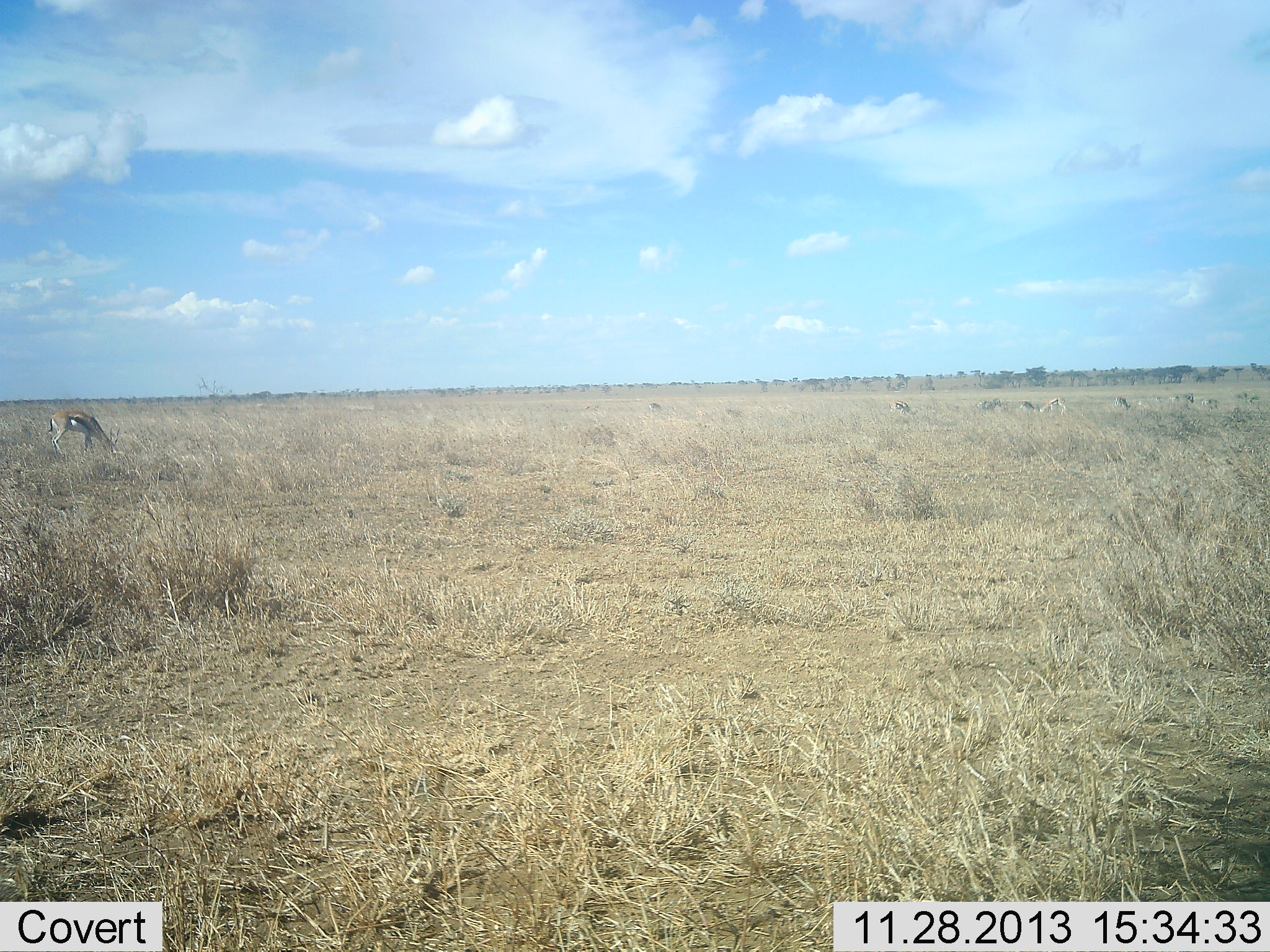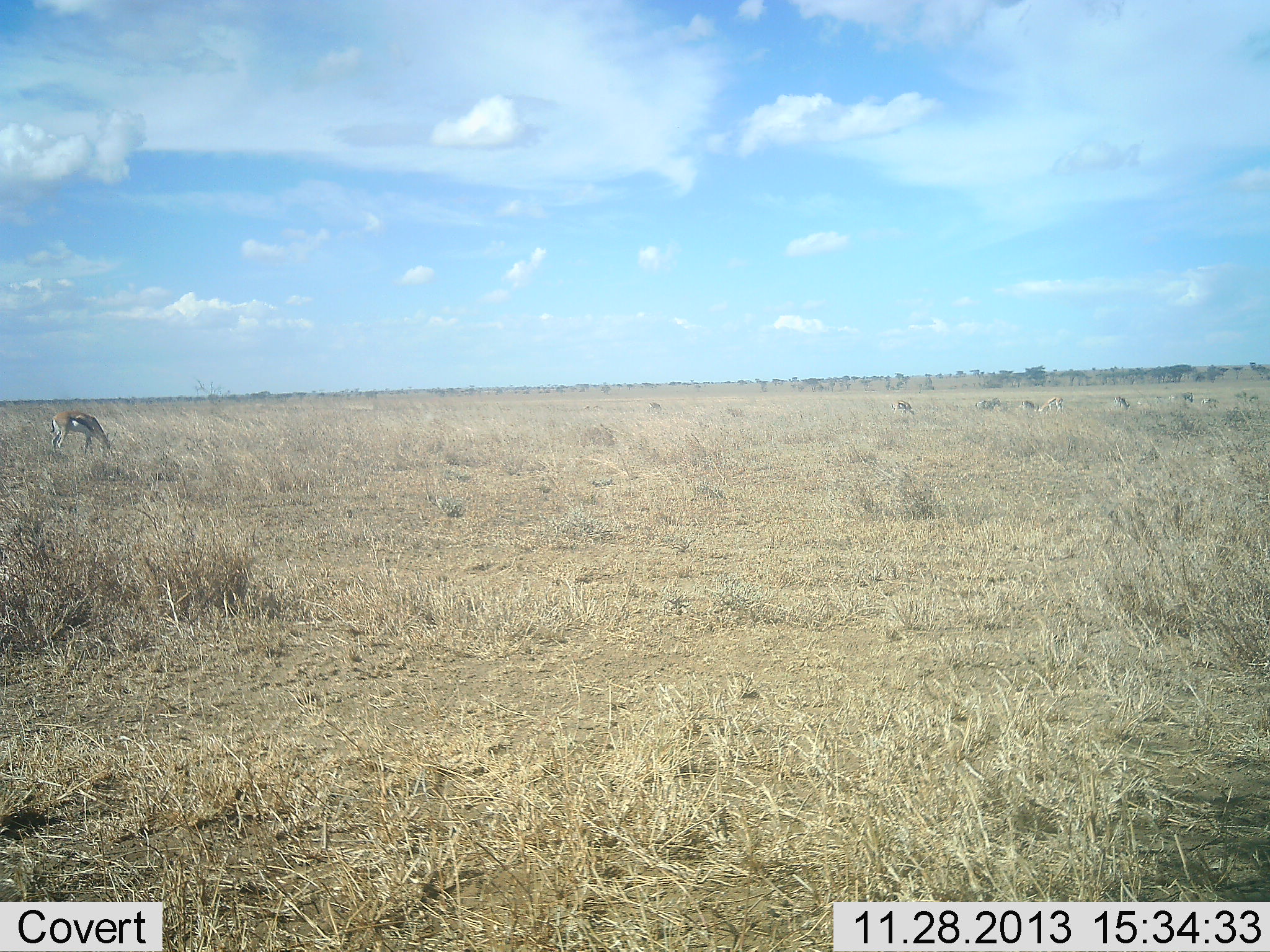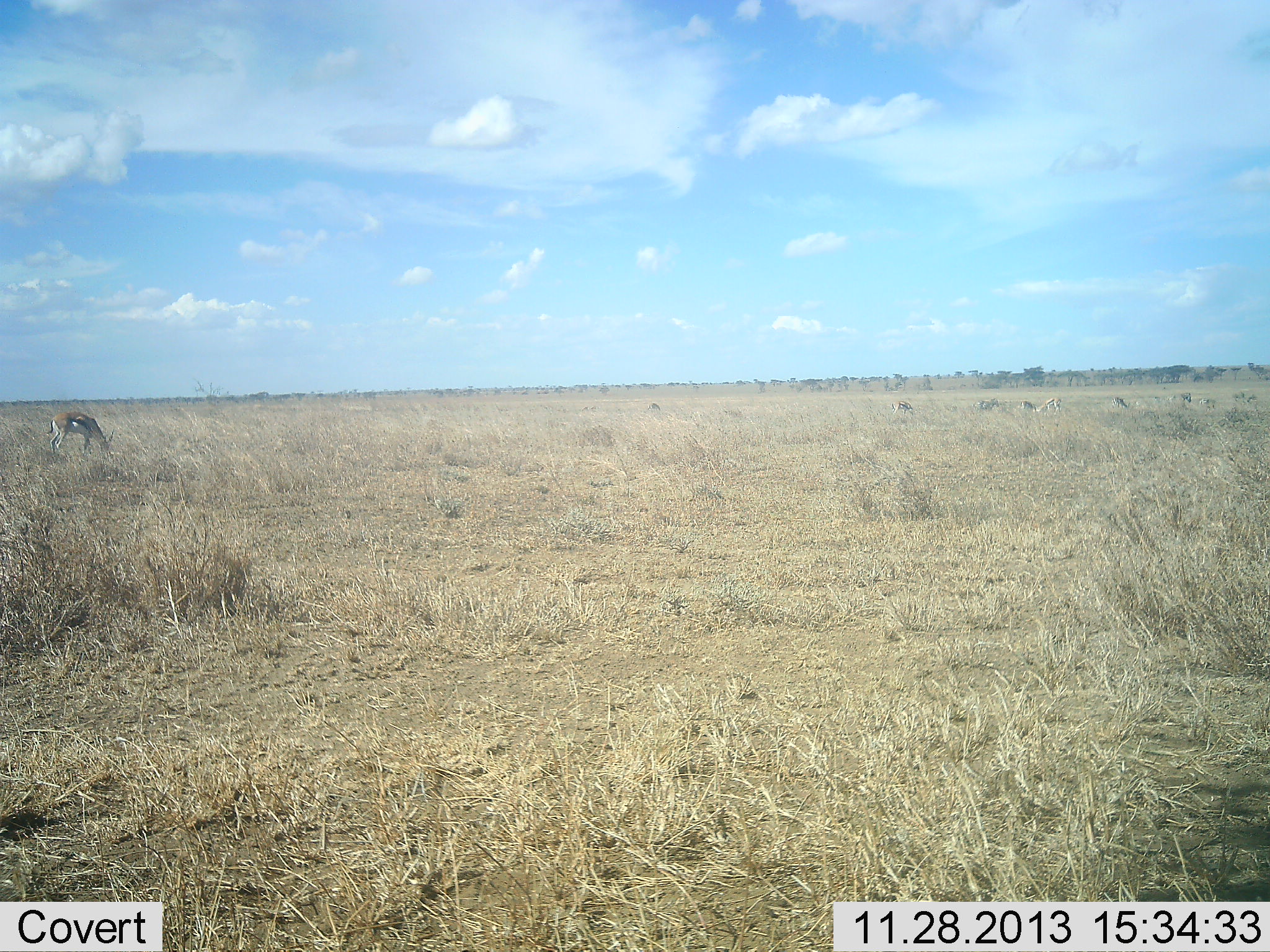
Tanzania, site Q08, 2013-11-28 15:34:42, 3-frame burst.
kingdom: Animalia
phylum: Chordata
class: Mammalia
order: Artiodactyla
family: Bovidae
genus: Eudorcas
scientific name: Eudorcas thomsonii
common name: thomson's gazelle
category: gazellethomsons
Gazellethomsons (thomson's gazelle) (Eudorcas thomsonii), count 8. Behavior (volunteer vote fractions): standing 30%, resting 0%, moving 0%, interacting 0%. Young present (vote fraction): 0%. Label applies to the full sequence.